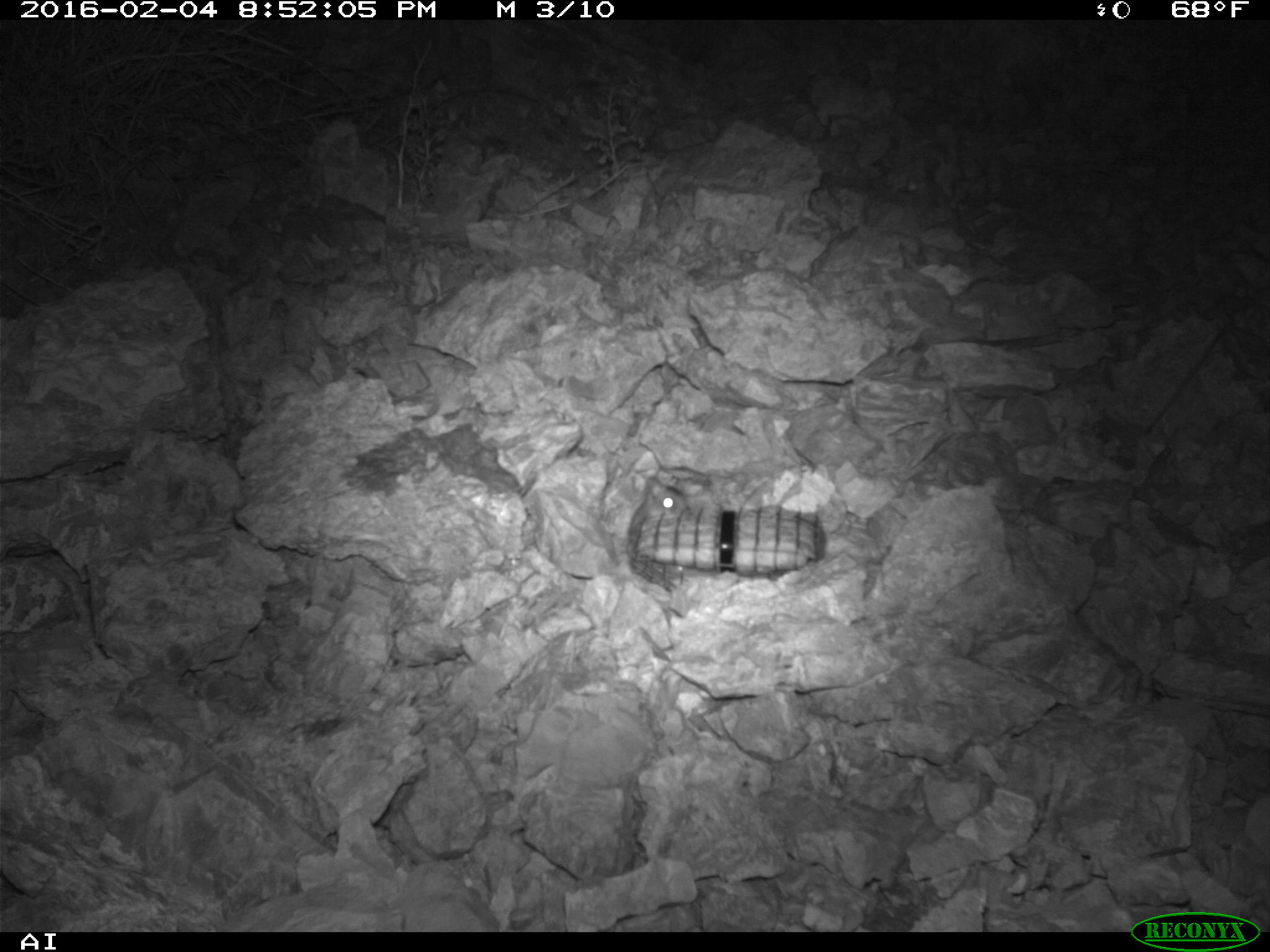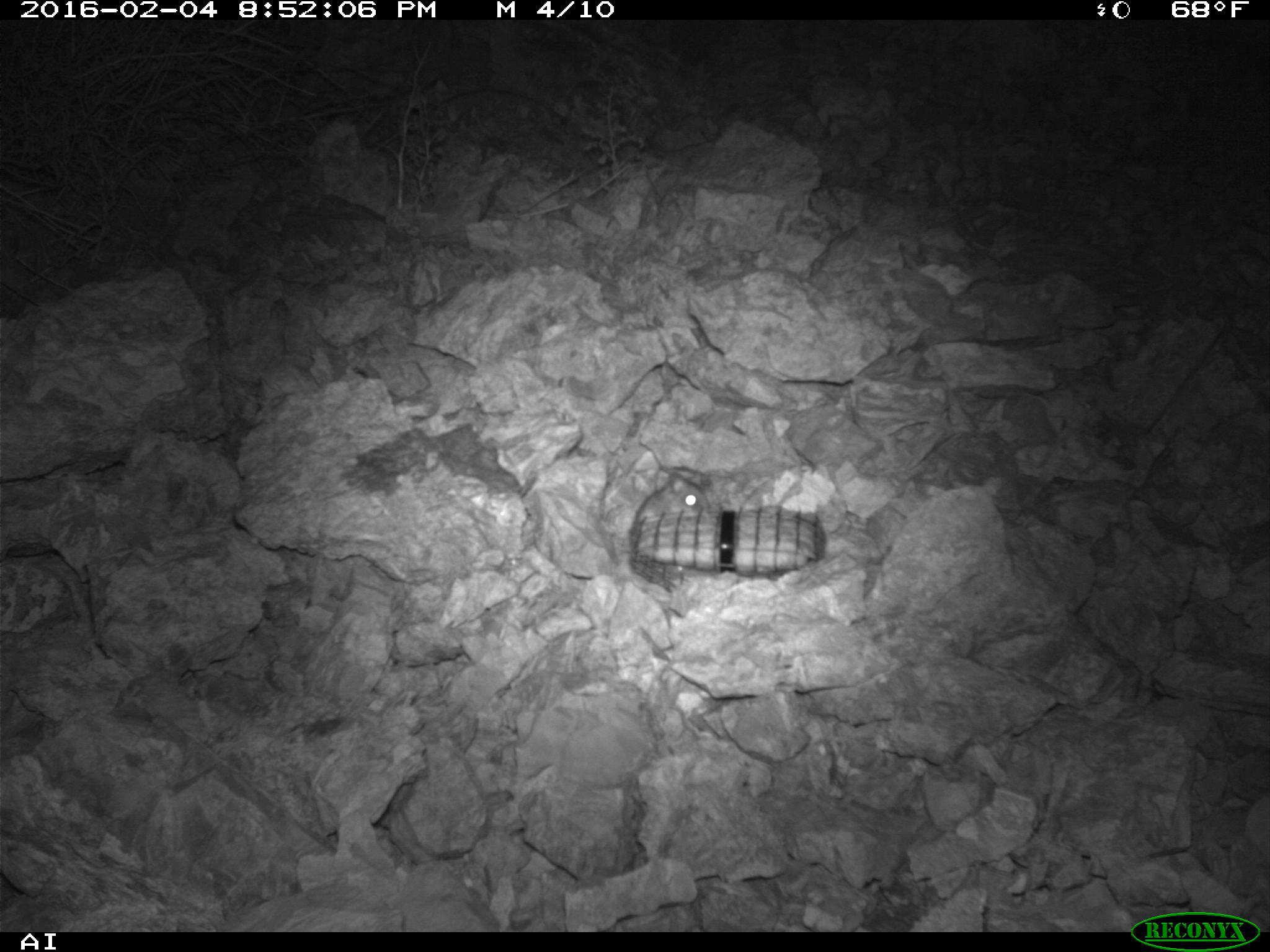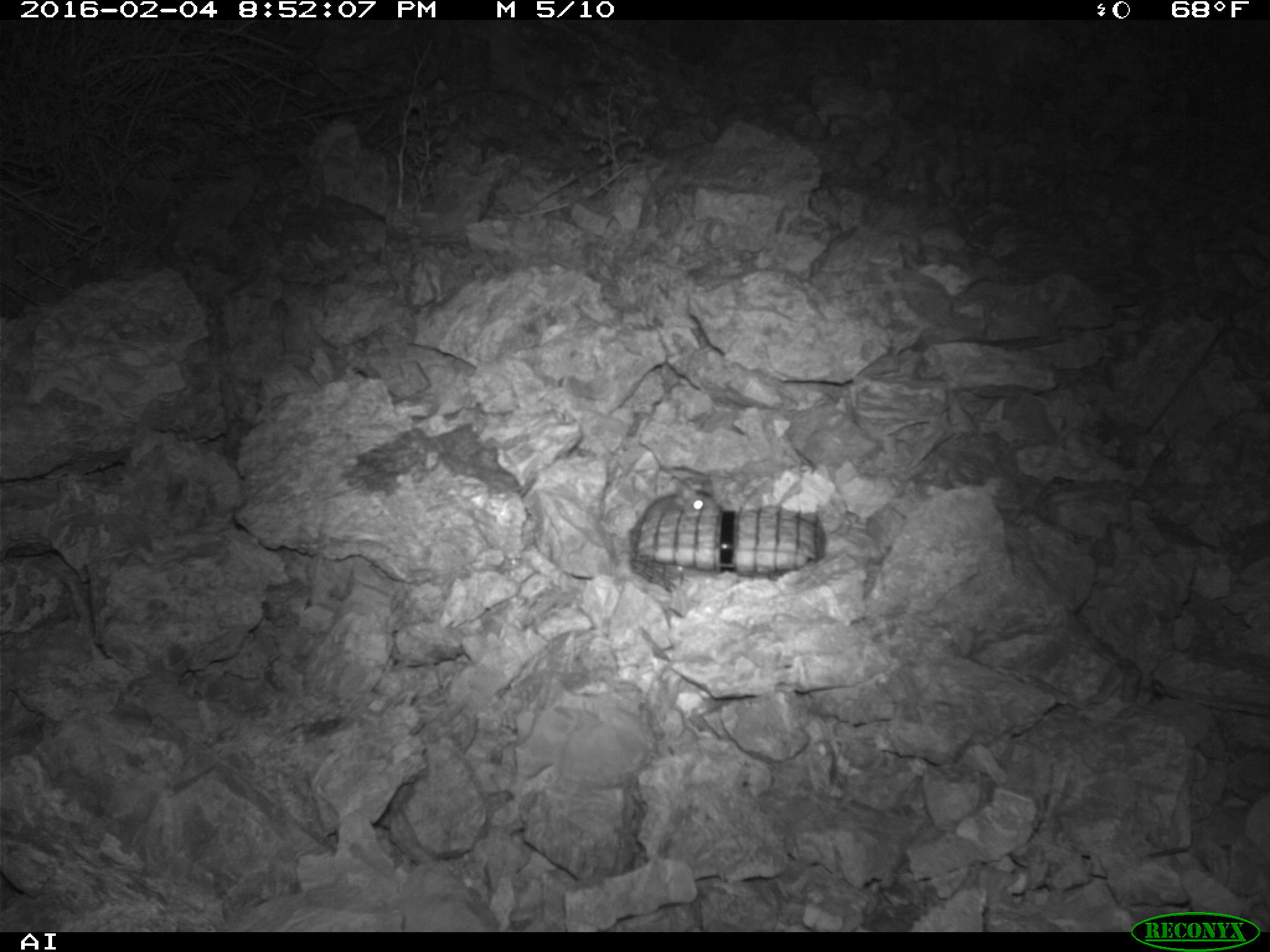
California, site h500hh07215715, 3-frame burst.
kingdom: Animalia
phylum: Chordata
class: Mammalia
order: Rodentia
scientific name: Rodentia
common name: rodent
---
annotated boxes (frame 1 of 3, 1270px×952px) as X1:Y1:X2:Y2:
rodent: 627:476:696:555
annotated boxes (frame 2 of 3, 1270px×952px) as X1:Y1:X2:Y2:
rodent: 634:471:709:522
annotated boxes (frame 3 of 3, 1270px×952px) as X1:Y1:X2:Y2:
rodent: 636:477:723:527